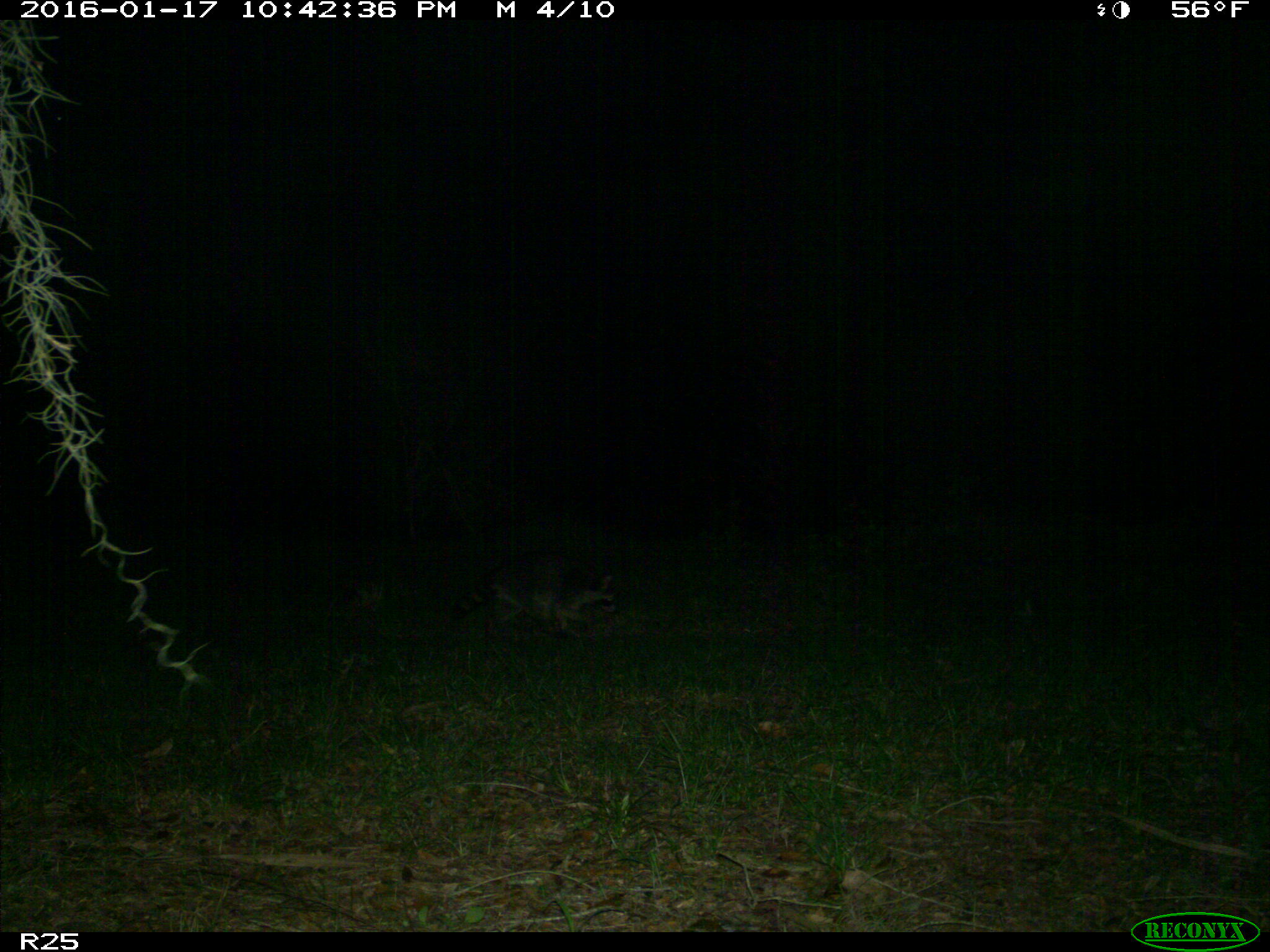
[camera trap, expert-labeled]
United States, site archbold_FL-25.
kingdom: Animalia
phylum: Chordata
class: Mammalia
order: Carnivora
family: Procyonidae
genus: Procyon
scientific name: Procyon lotor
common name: common raccoon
Procyon lotor (common raccoon).